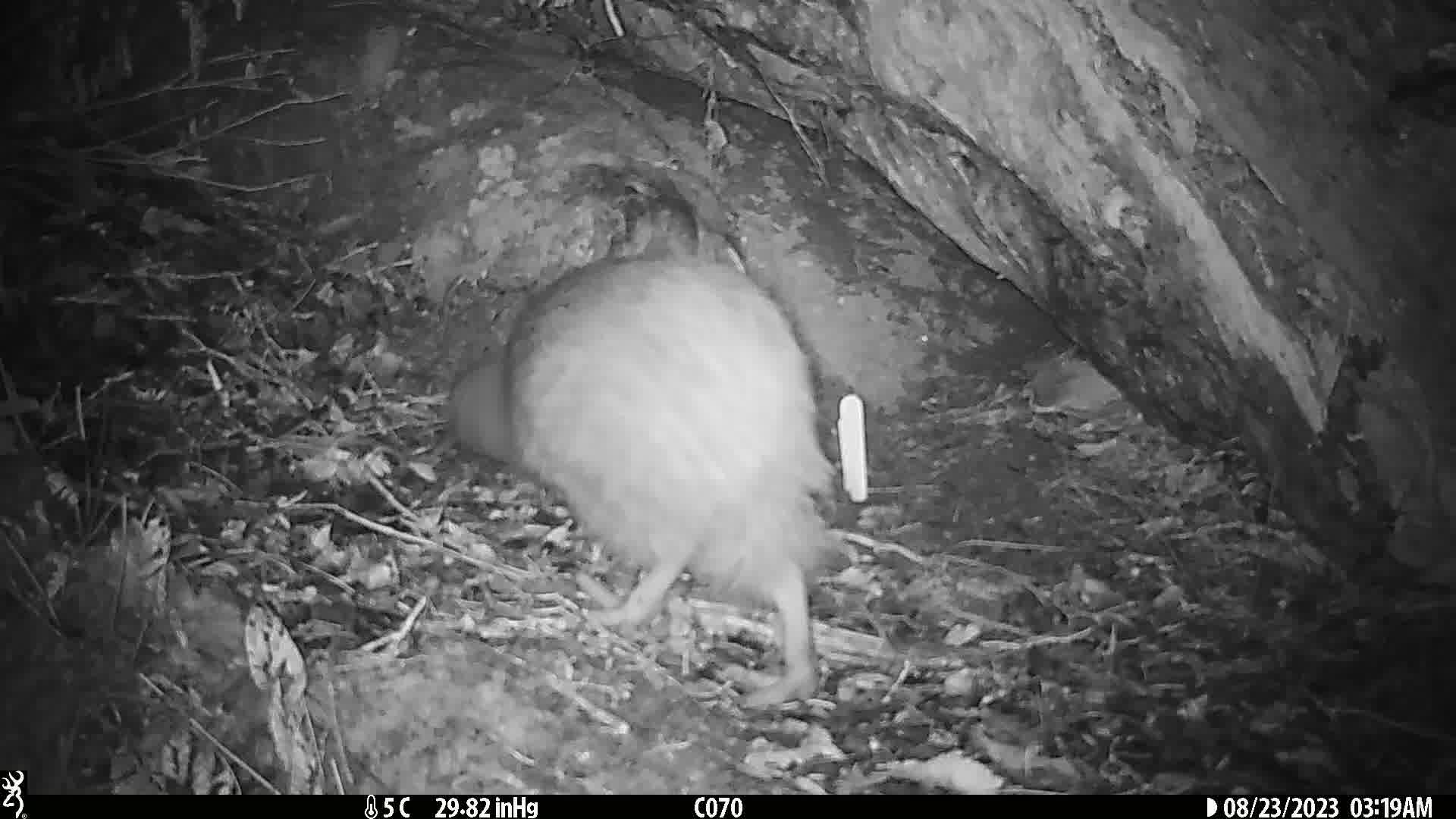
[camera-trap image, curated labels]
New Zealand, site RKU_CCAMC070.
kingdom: Animalia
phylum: Chordata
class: Aves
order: Apterygiformes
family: Apterygidae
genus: Apteryx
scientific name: Apteryx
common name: kiwi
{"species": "kiwi (Apteryx)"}